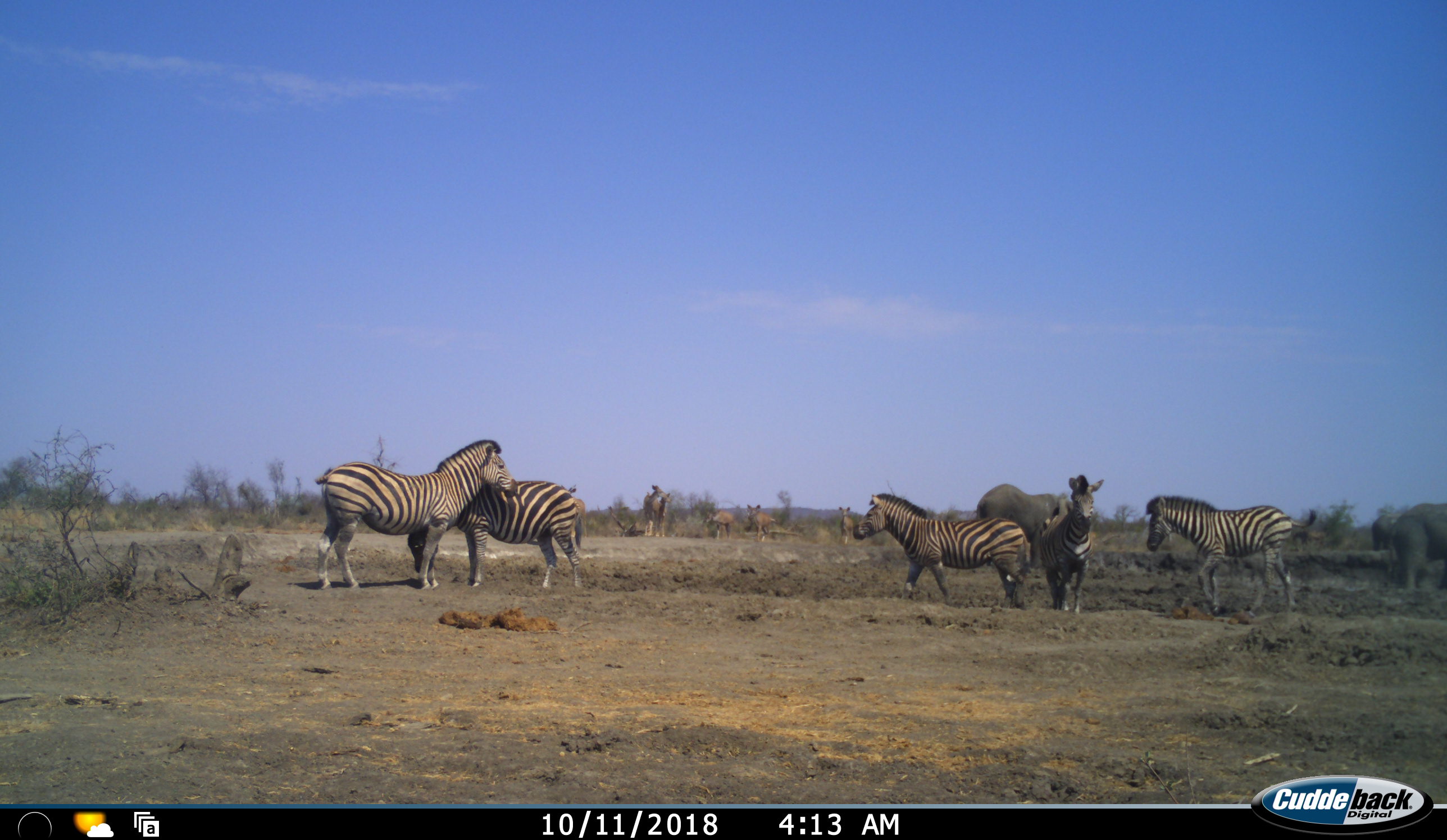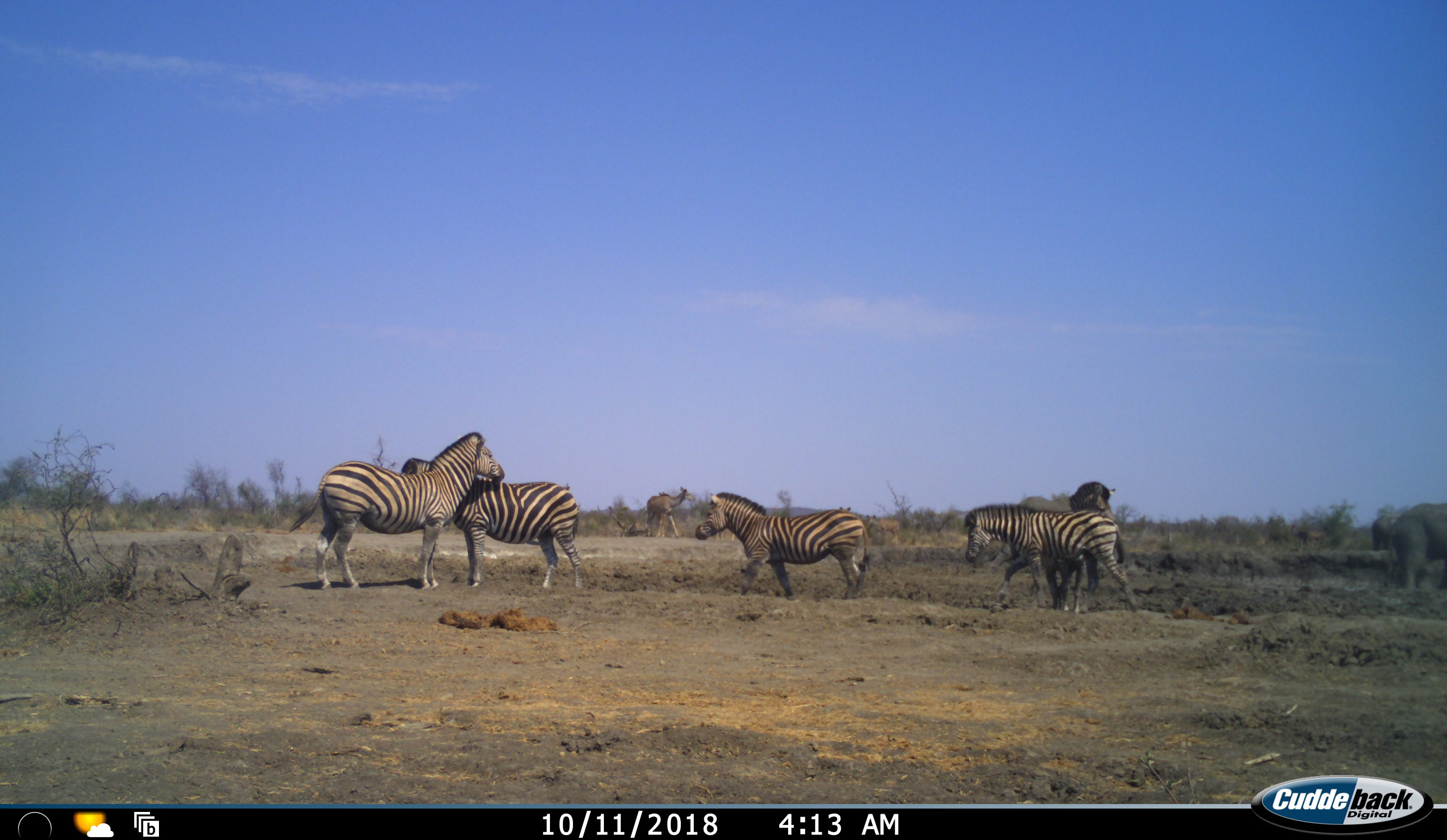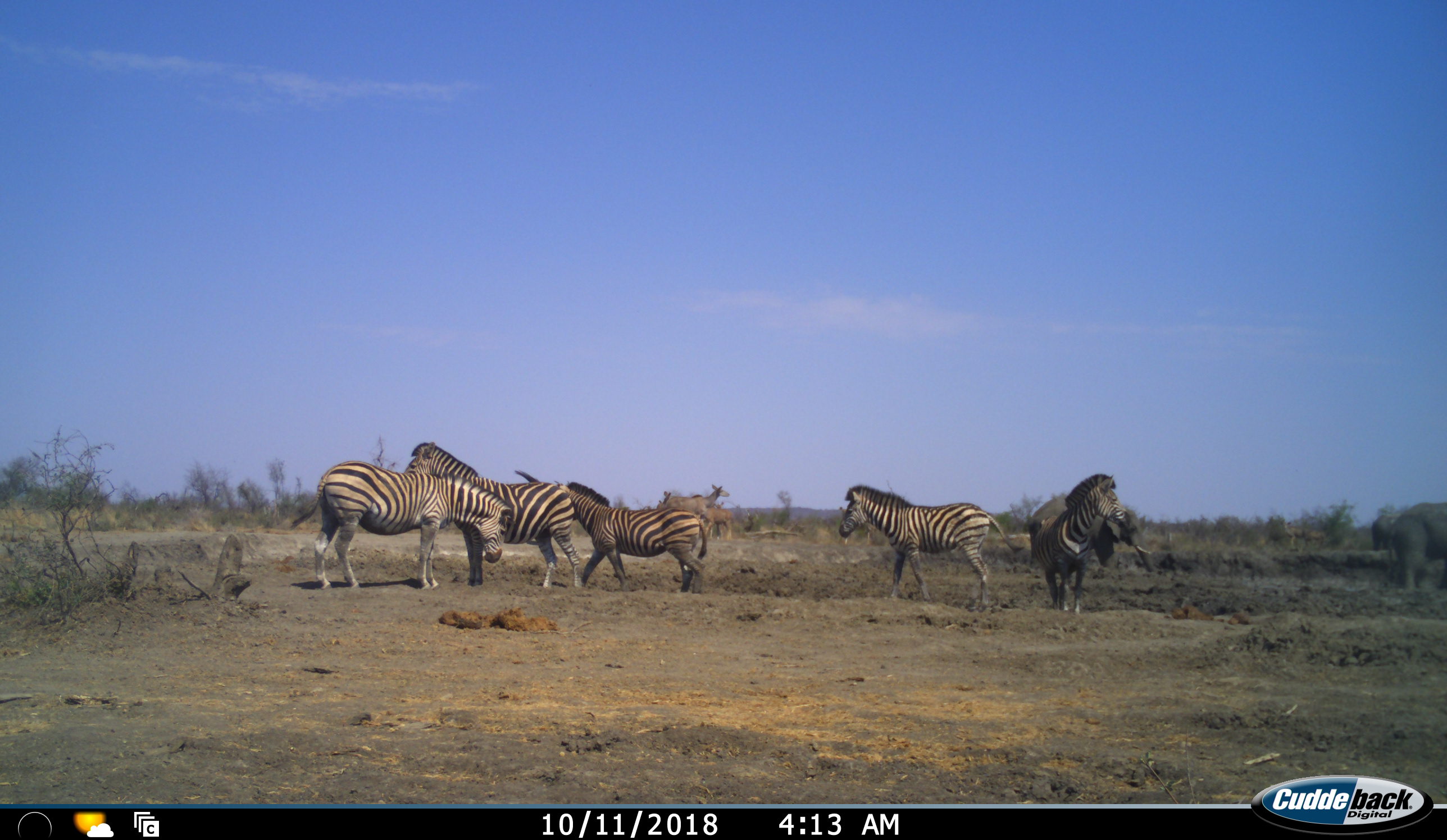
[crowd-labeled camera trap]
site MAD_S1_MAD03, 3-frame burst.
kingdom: Animalia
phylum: Chordata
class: Mammalia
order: Proboscidea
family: Elephantidae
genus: Loxodonta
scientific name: Loxodonta africana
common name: african bush elephant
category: elephant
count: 2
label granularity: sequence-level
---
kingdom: Animalia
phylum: Chordata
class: Mammalia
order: Artiodactyla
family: Bovidae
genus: Tragelaphus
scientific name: Tragelaphus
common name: kudu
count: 3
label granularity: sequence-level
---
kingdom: Animalia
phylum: Chordata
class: Mammalia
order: Perissodactyla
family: Equidae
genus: Equus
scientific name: Equus quagga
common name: plains zebra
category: zebraplains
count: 5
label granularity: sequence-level